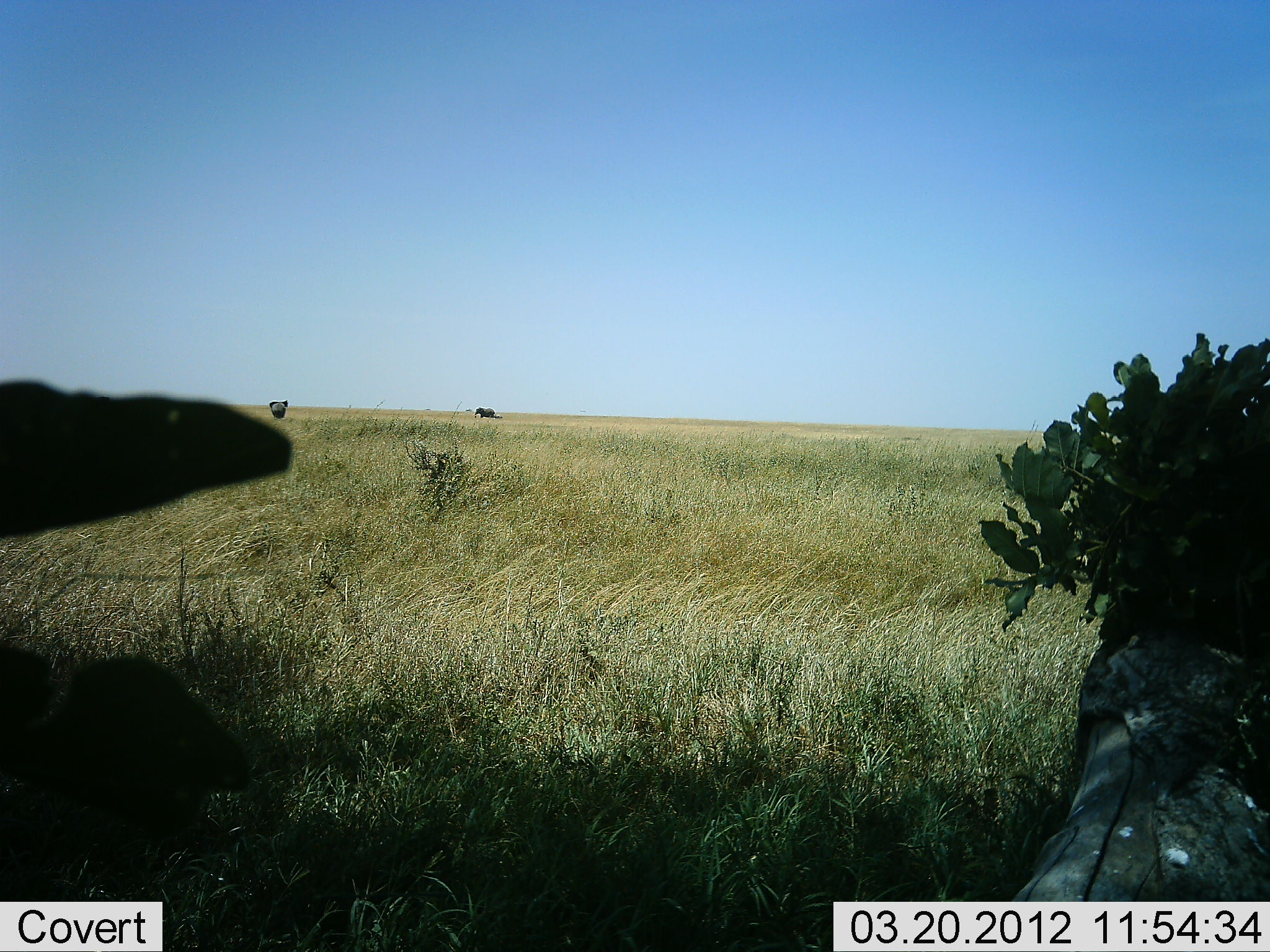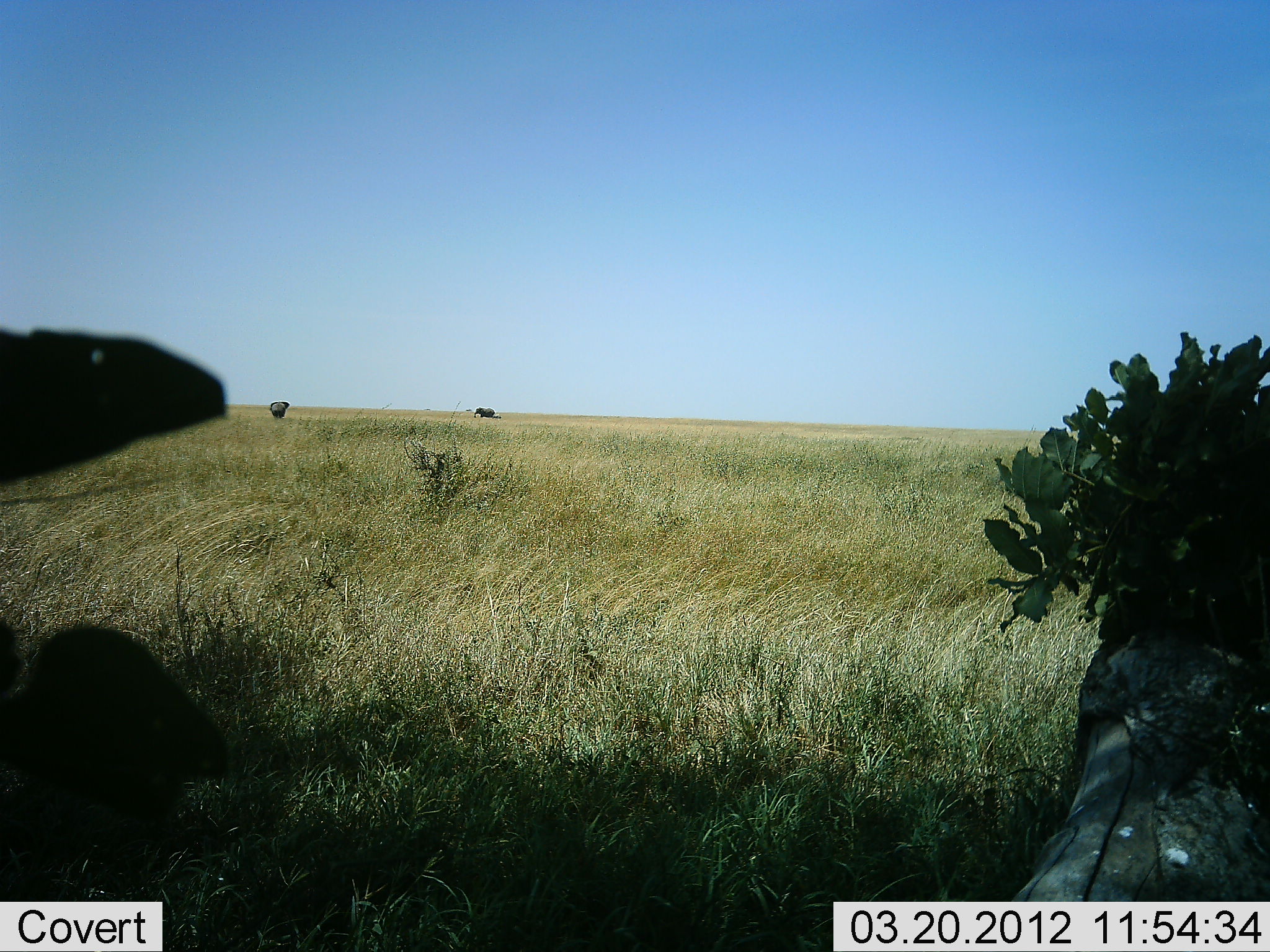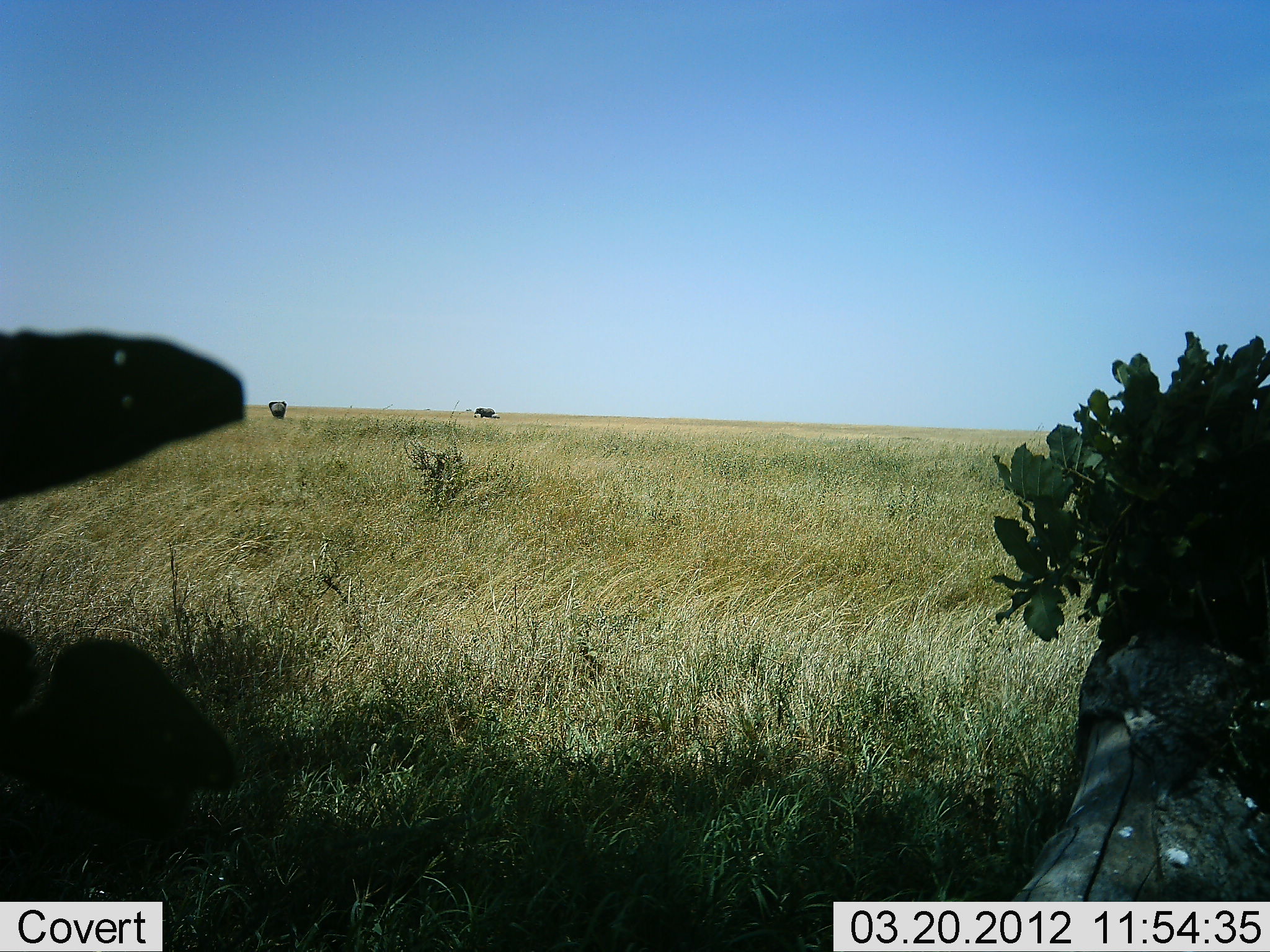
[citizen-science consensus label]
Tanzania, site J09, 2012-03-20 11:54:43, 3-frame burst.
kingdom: Animalia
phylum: Chordata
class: Mammalia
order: Proboscidea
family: Elephantidae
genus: Loxodonta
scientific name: Loxodonta africana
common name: african bush elephant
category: elephant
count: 2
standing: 84%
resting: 4%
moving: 12%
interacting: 0%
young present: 0%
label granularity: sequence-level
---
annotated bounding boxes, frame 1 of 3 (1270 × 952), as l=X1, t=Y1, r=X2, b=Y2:
animal: l=0, t=380, r=294, b=901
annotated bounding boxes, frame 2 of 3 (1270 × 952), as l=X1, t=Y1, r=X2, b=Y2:
animal: l=0, t=328, r=228, b=900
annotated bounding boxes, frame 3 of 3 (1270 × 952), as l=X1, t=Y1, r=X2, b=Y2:
animal: l=0, t=327, r=249, b=900